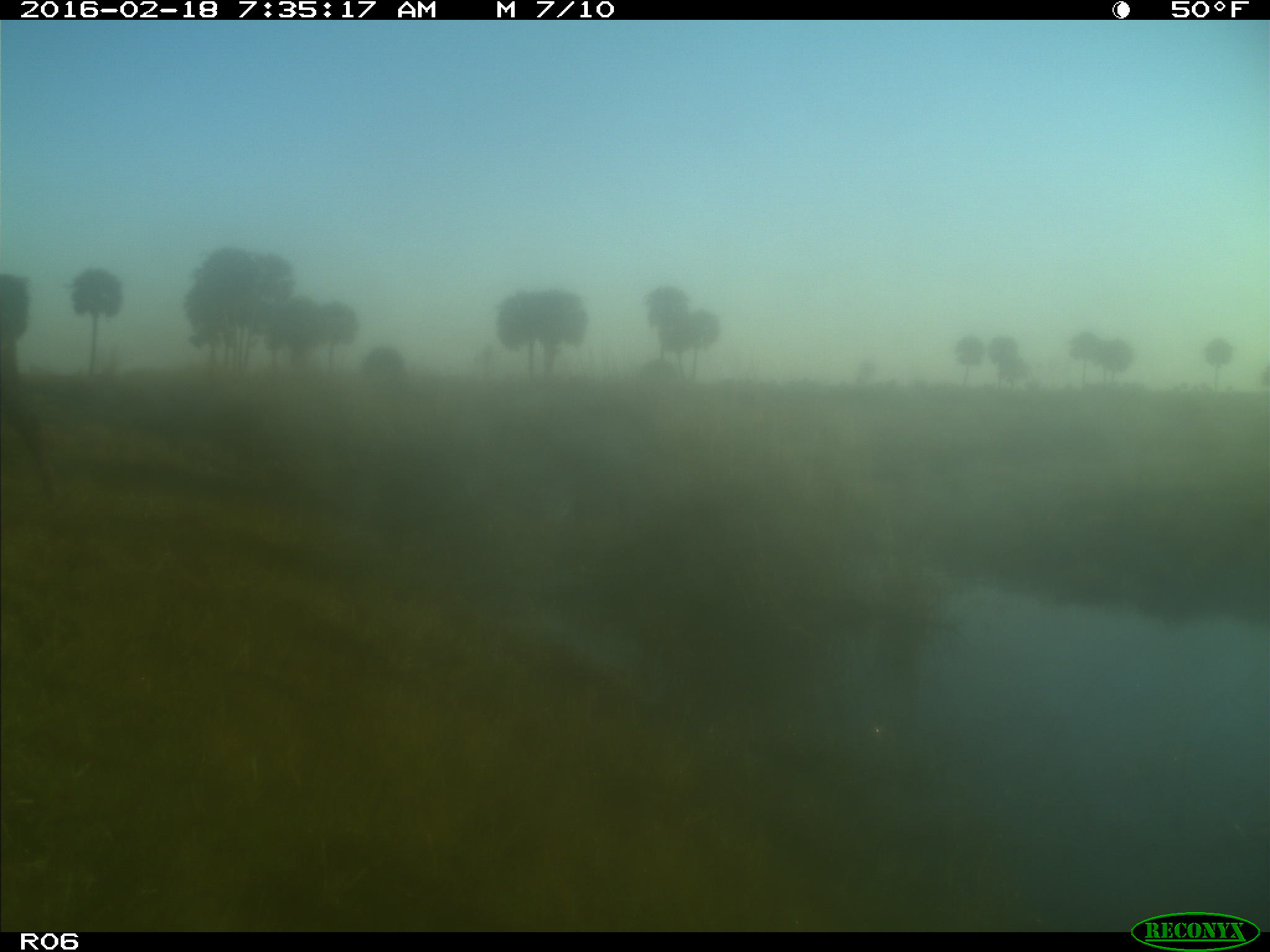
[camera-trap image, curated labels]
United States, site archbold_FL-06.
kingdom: Animalia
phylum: Chordata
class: Mammalia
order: Artiodactyla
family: Bovidae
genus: Bos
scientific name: Bos taurus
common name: domestic cow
Bos taurus (domestic cow).